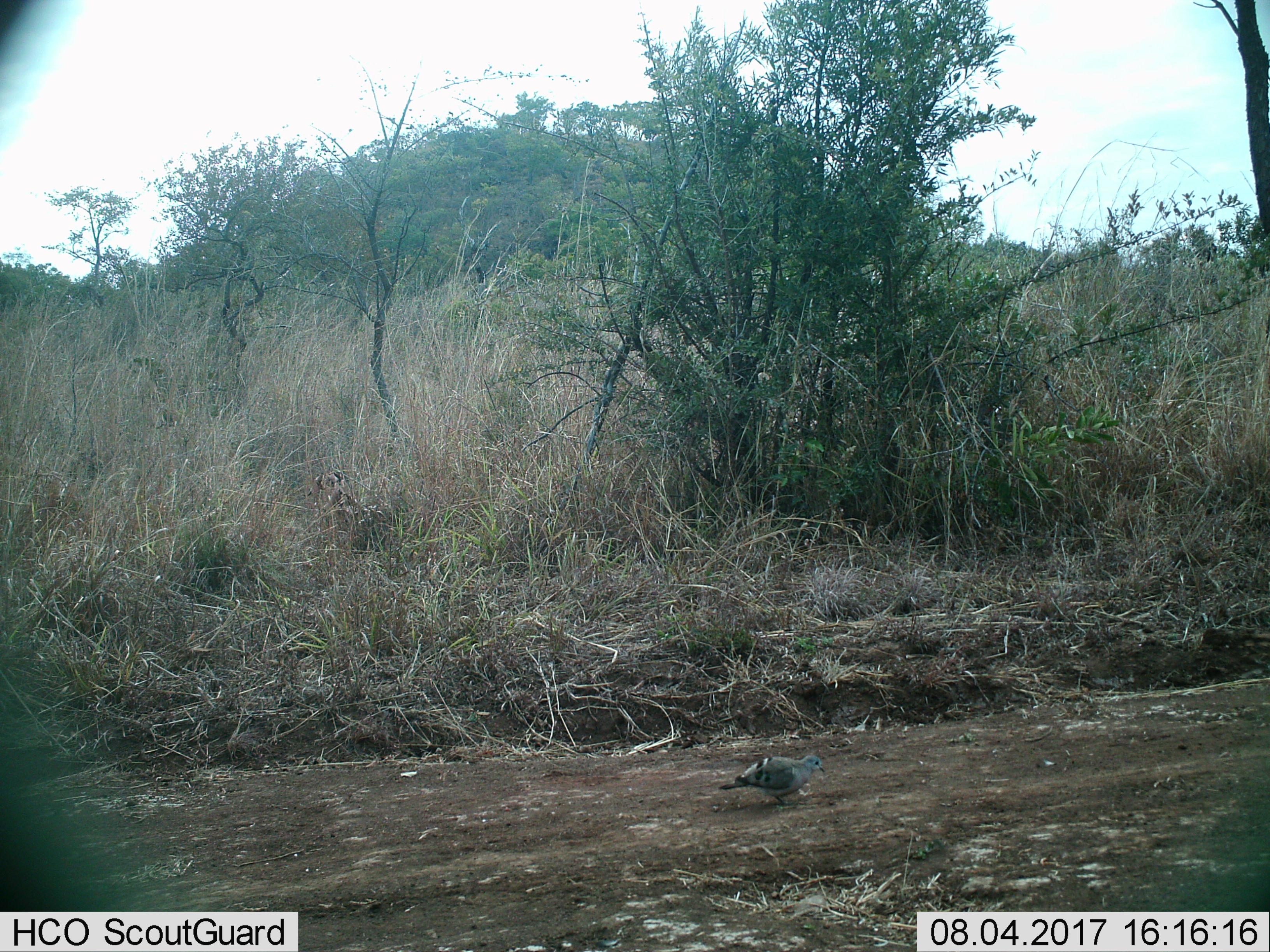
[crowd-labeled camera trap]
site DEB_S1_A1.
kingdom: Animalia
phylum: Chordata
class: Aves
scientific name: Aves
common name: bird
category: birdother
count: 1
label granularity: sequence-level